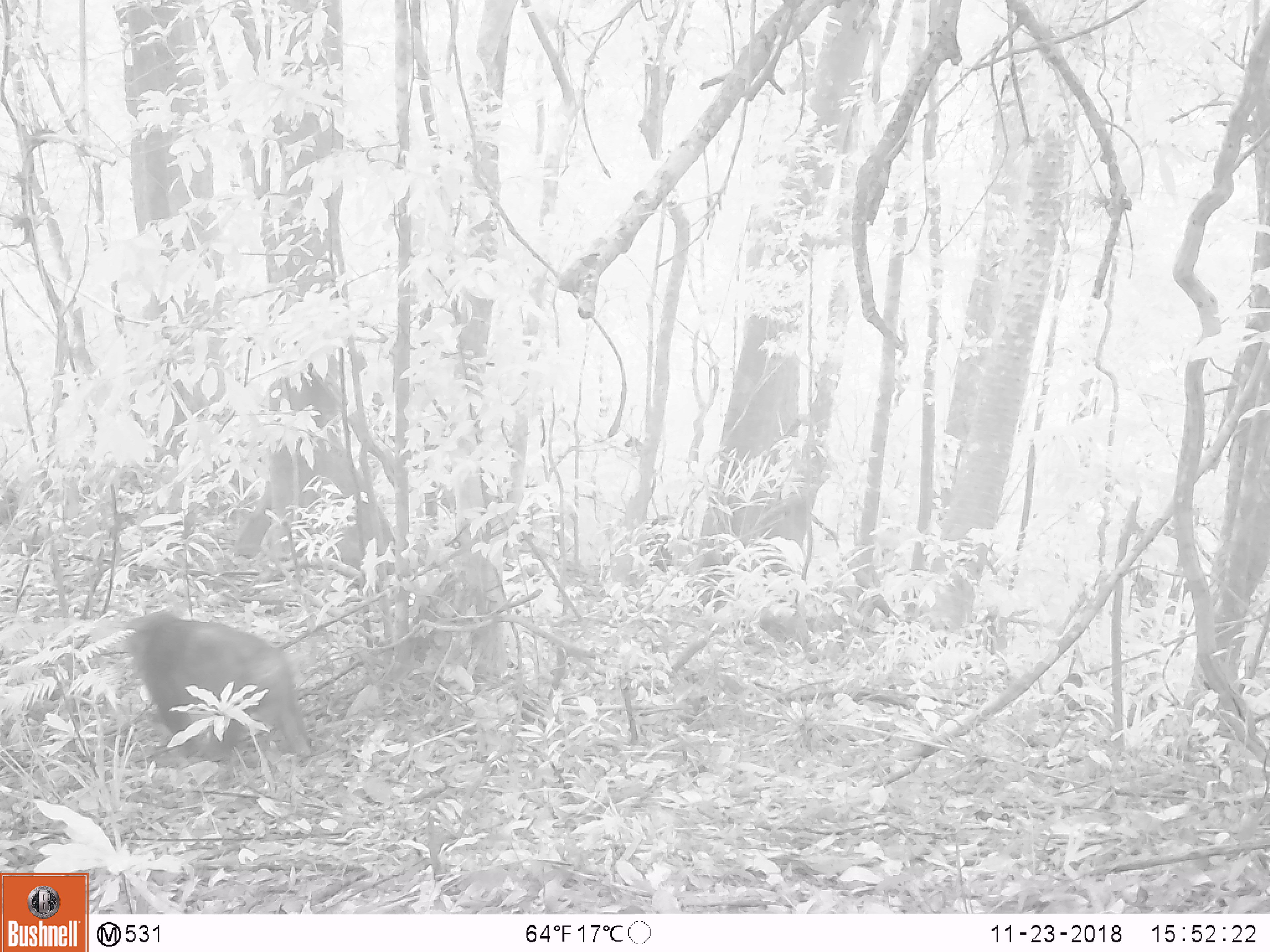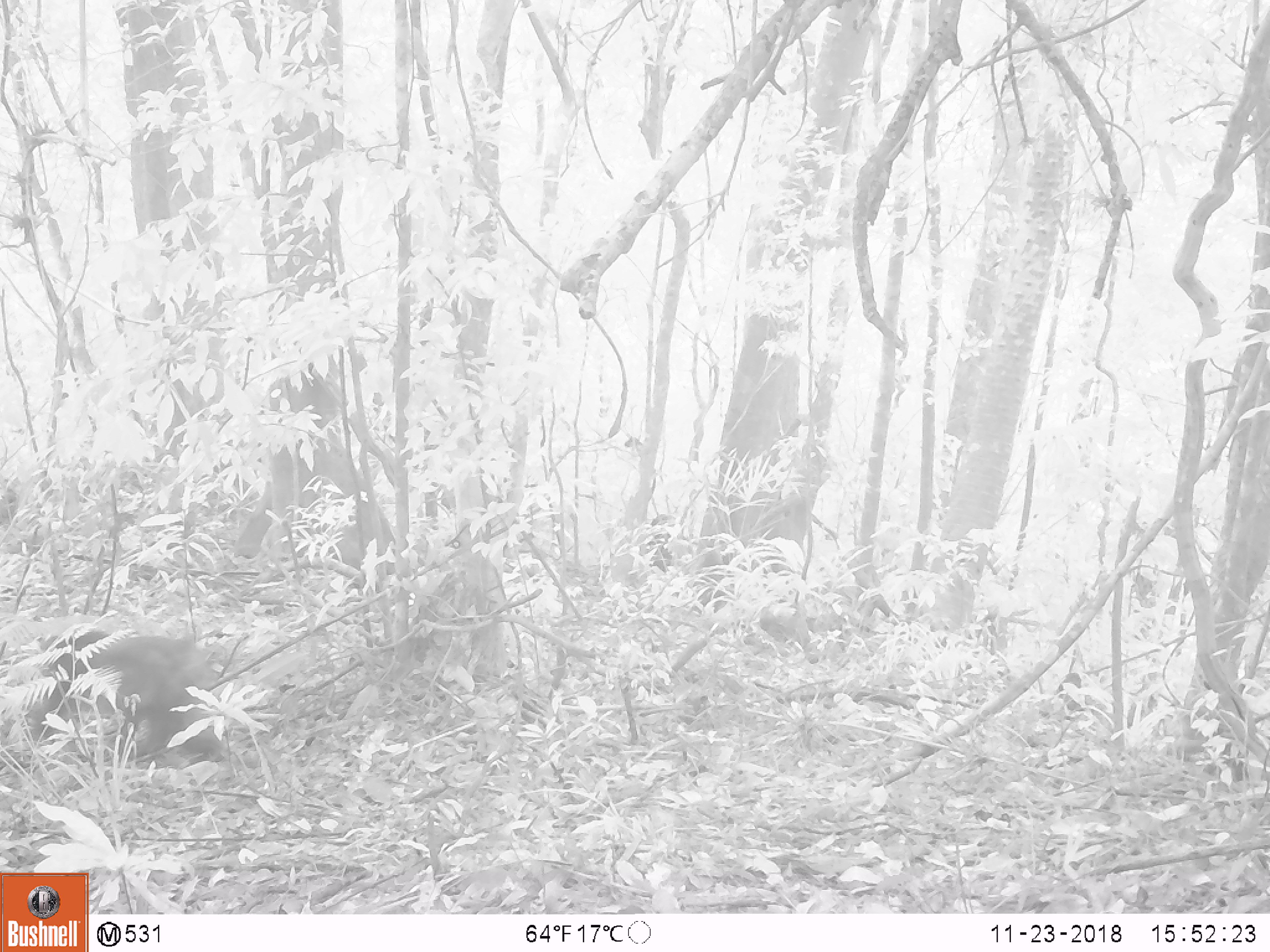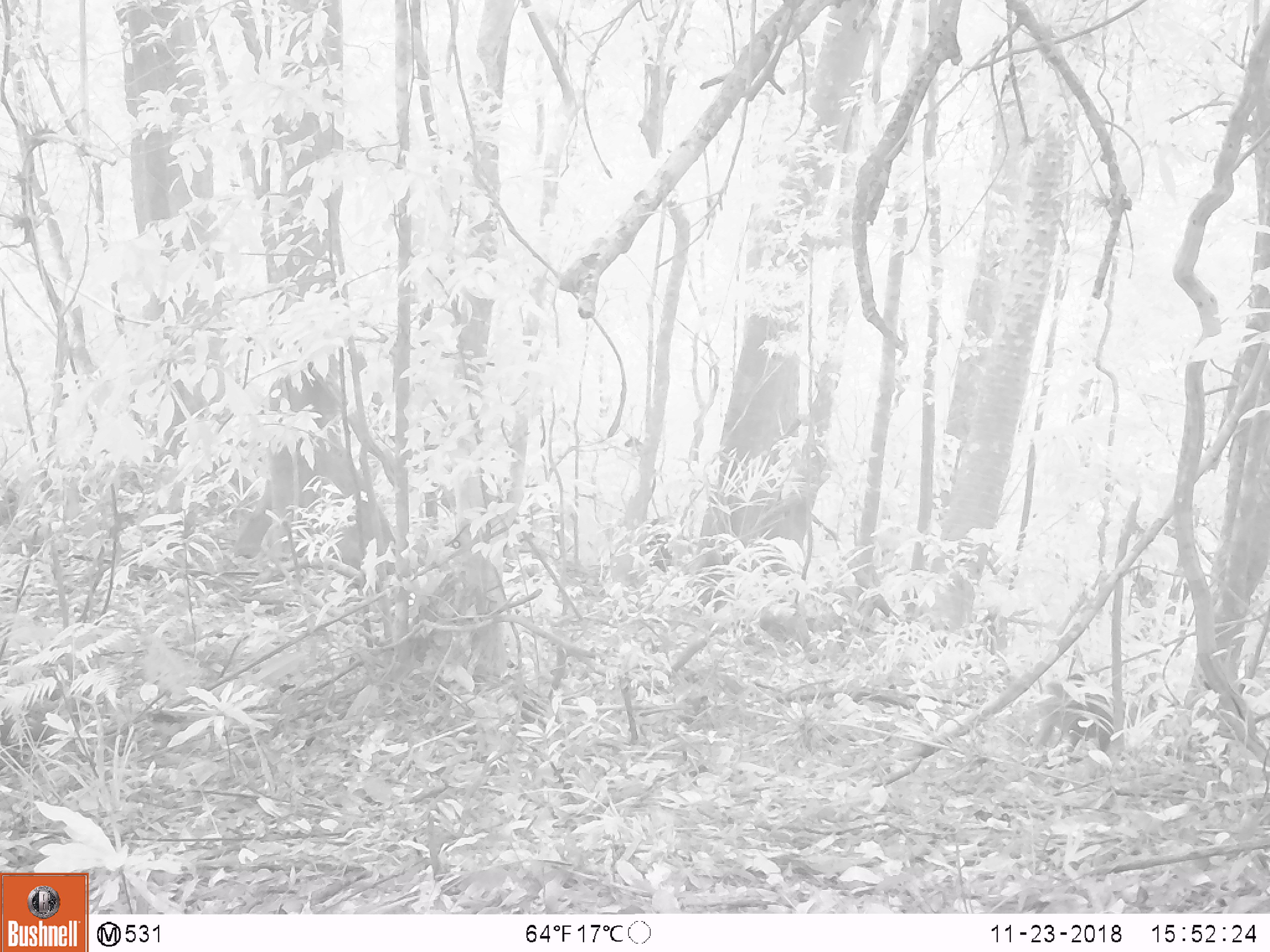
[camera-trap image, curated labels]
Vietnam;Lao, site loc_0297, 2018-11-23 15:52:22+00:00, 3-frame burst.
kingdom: Animalia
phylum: Chordata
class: Mammalia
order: Primates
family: Cercopithecidae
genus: Macaca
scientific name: Macaca arctoides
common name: stump-tailed macaque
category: stump tailed macaque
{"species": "stump tailed macaque (stump-tailed macaque) (Macaca arctoides)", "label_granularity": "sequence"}